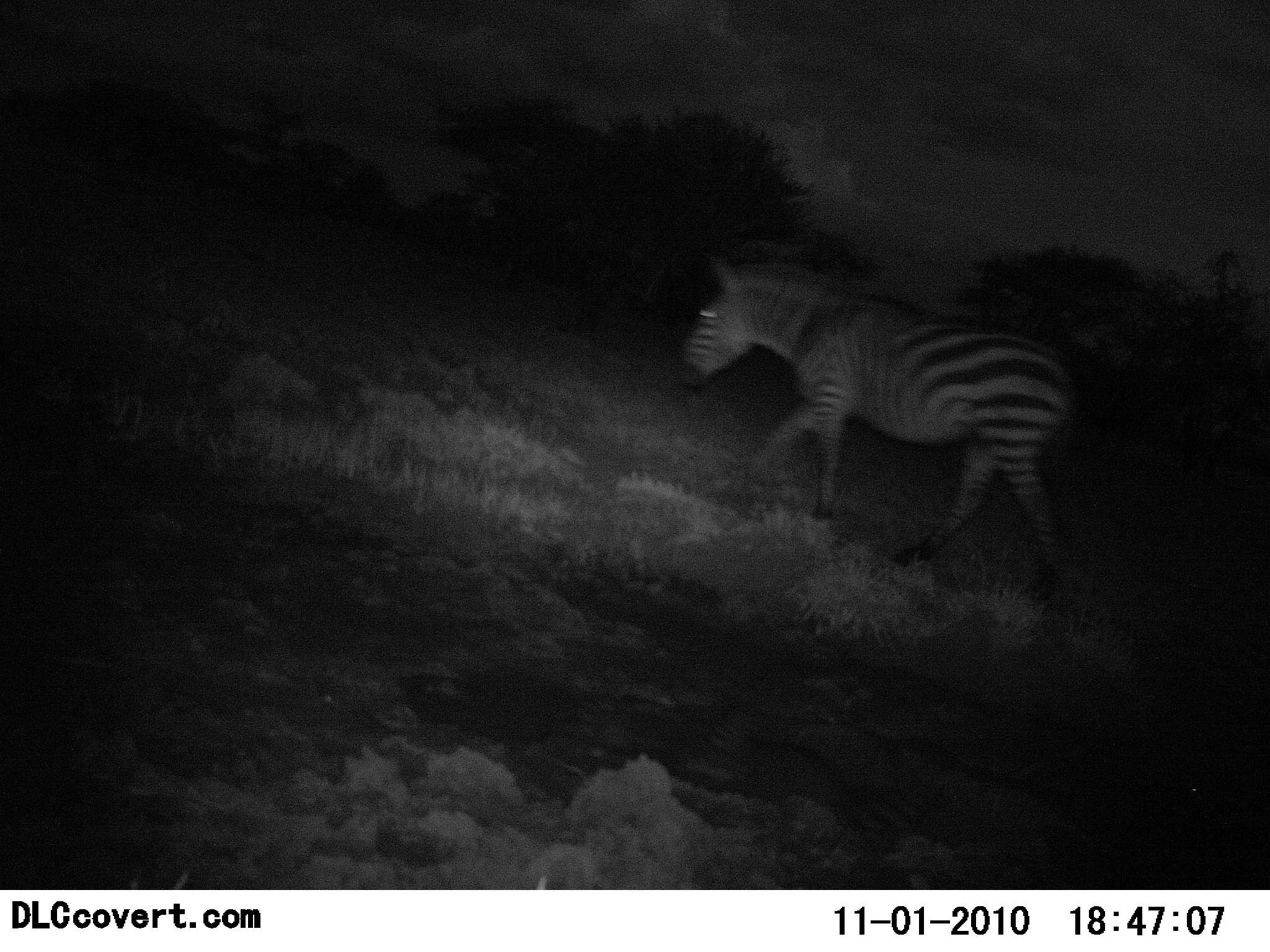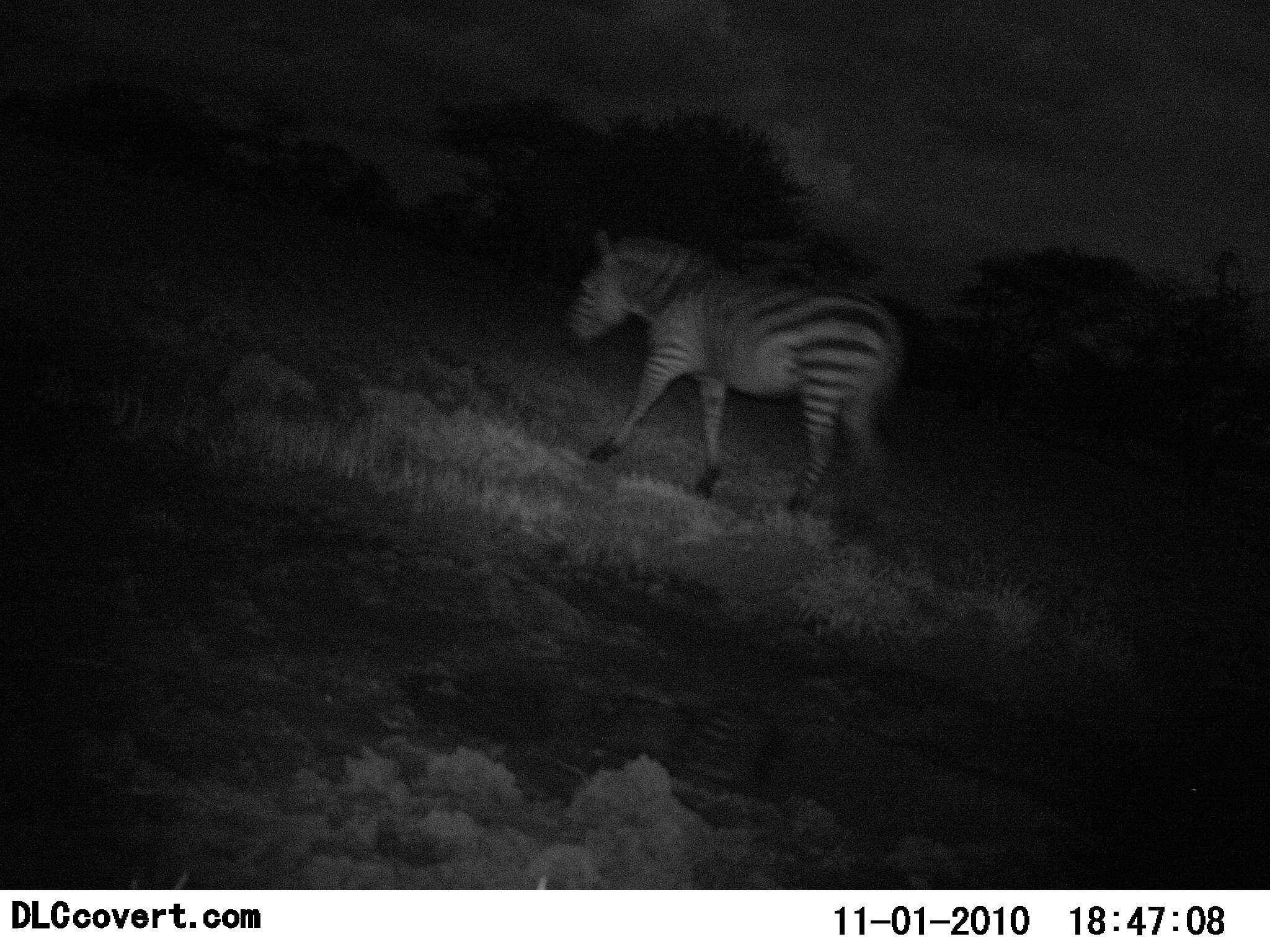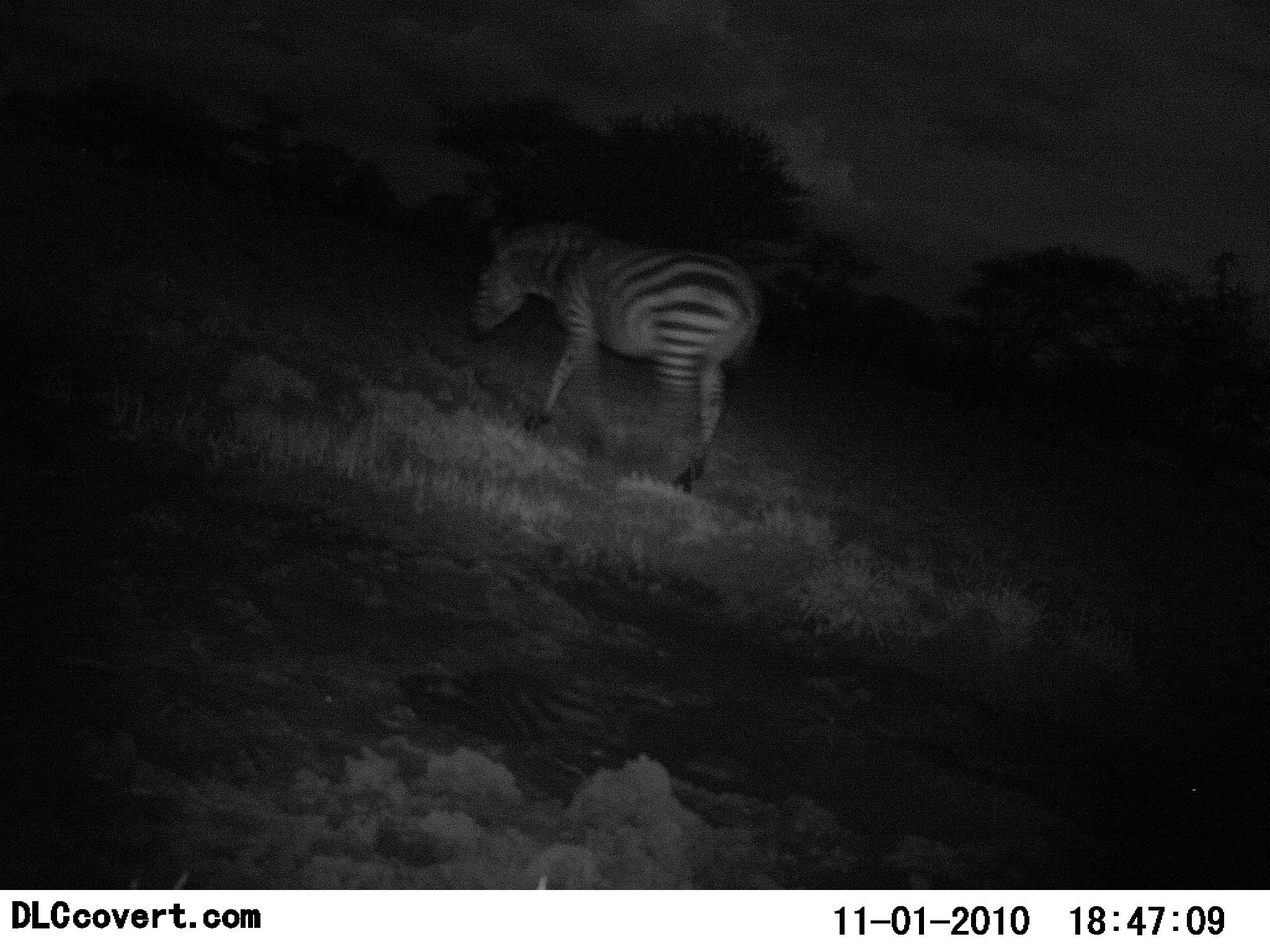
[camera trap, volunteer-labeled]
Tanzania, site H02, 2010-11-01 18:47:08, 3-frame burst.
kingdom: Animalia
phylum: Chordata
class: Mammalia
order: Perissodactyla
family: Equidae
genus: Equus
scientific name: Equus quagga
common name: plains zebra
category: zebra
Zebra (plains zebra) (Equus quagga), count 1. Behavior (volunteer vote fractions): standing 0%, resting 0%, moving 100%, interacting 0%. Young present (vote fraction): 0%. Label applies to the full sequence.